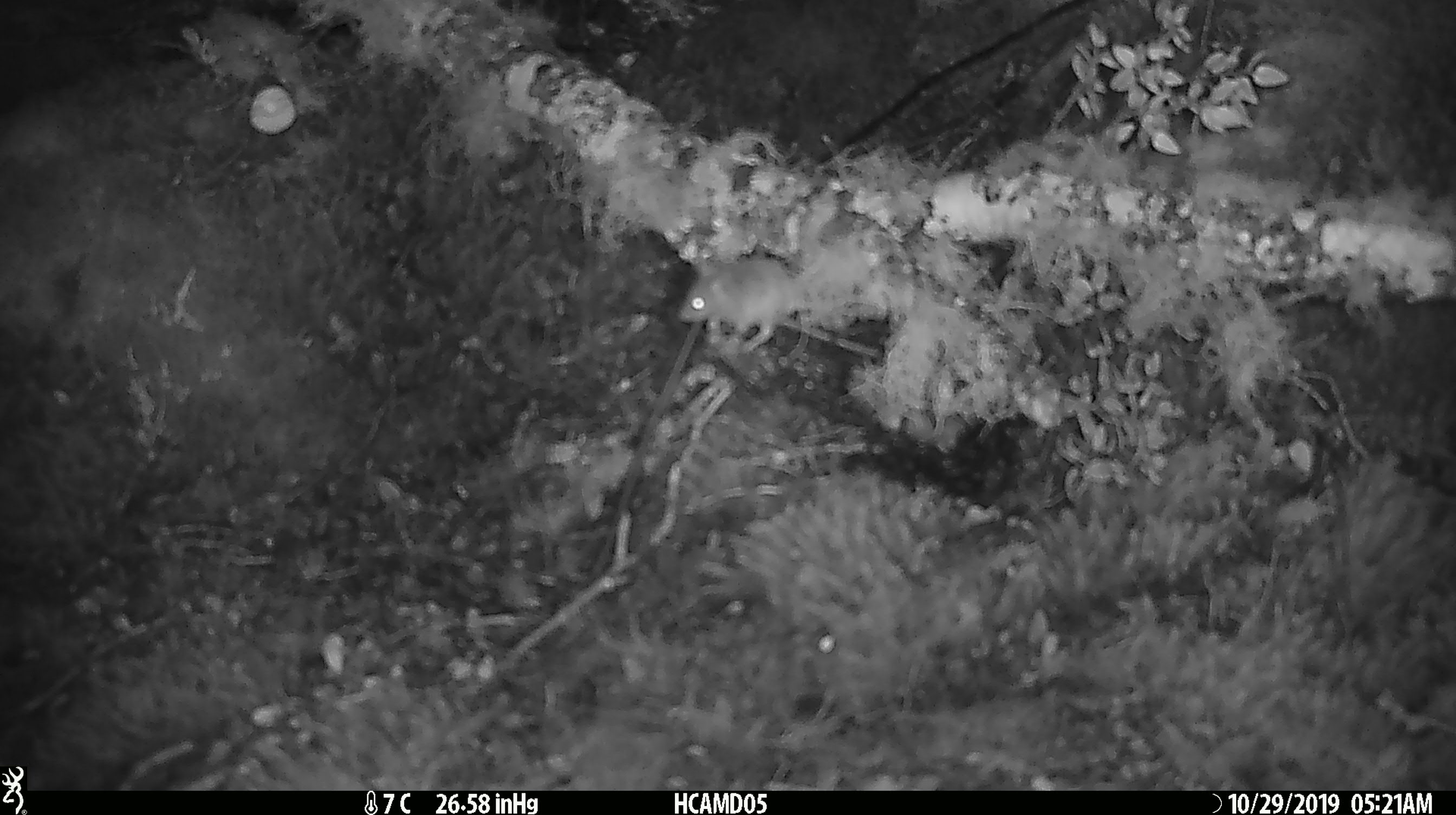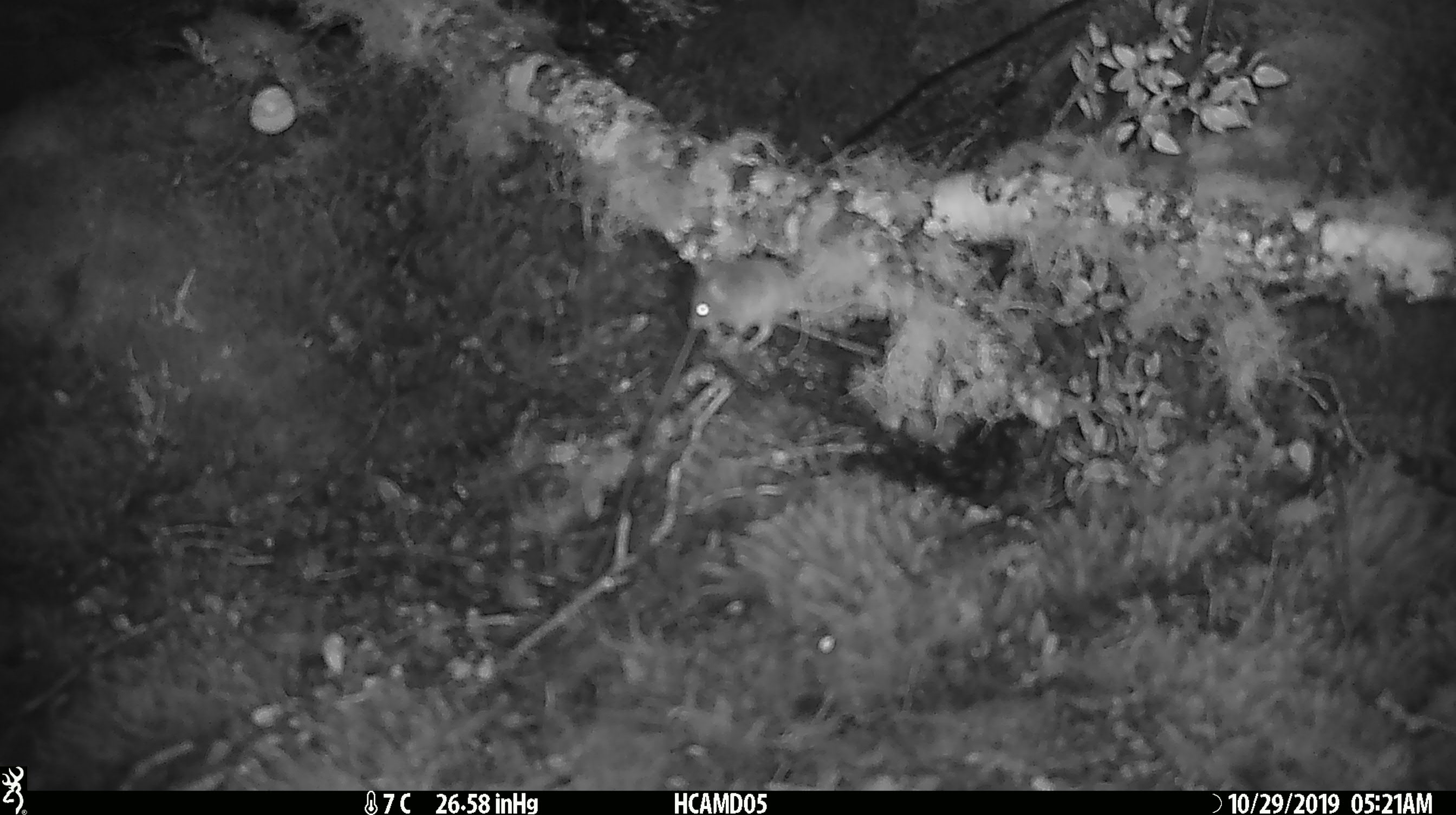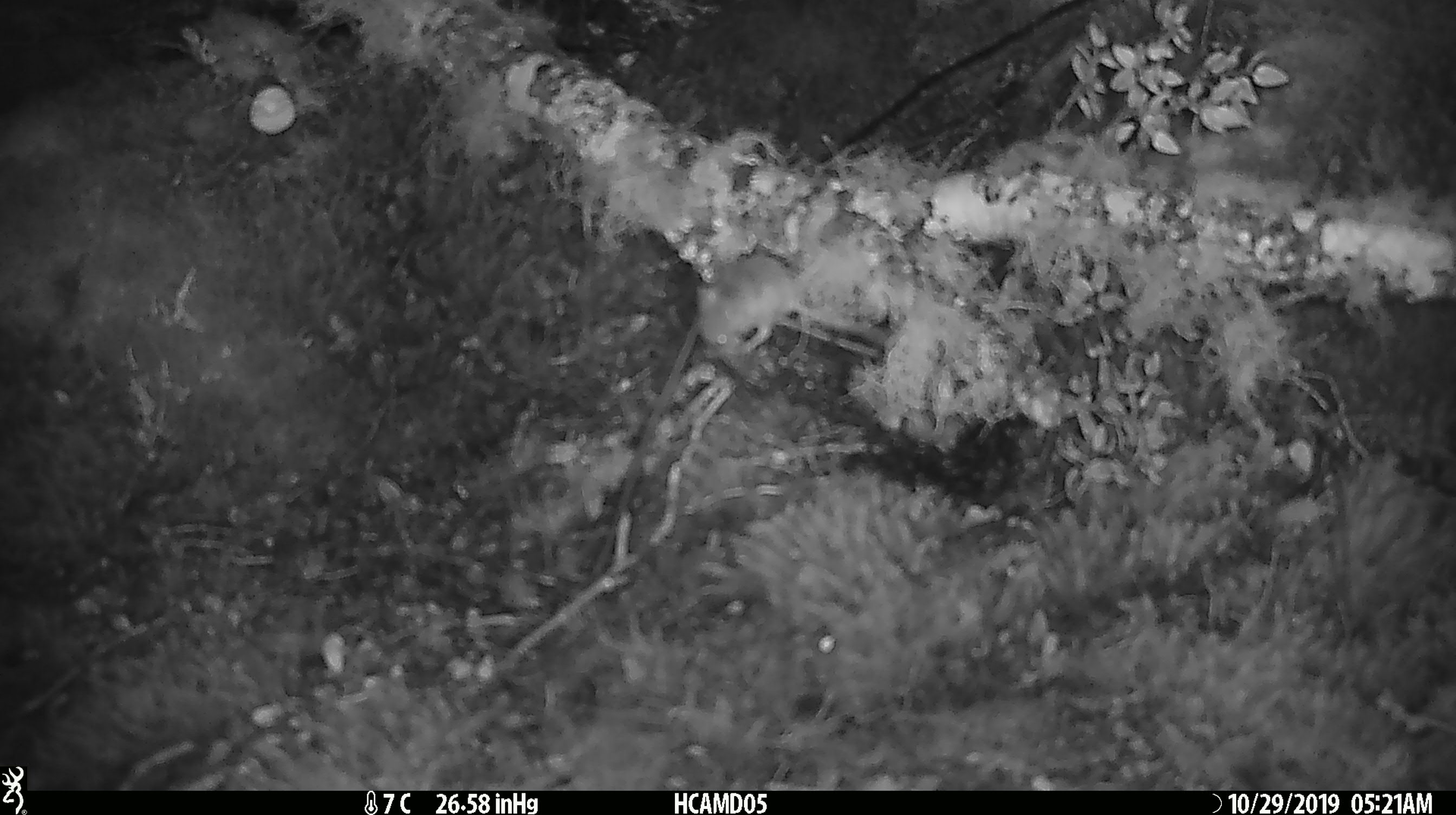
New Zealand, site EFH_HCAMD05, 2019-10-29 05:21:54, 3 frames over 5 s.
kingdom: Animalia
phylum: Chordata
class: Mammalia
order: Rodentia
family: Muridae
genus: Mus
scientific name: Mus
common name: mouse